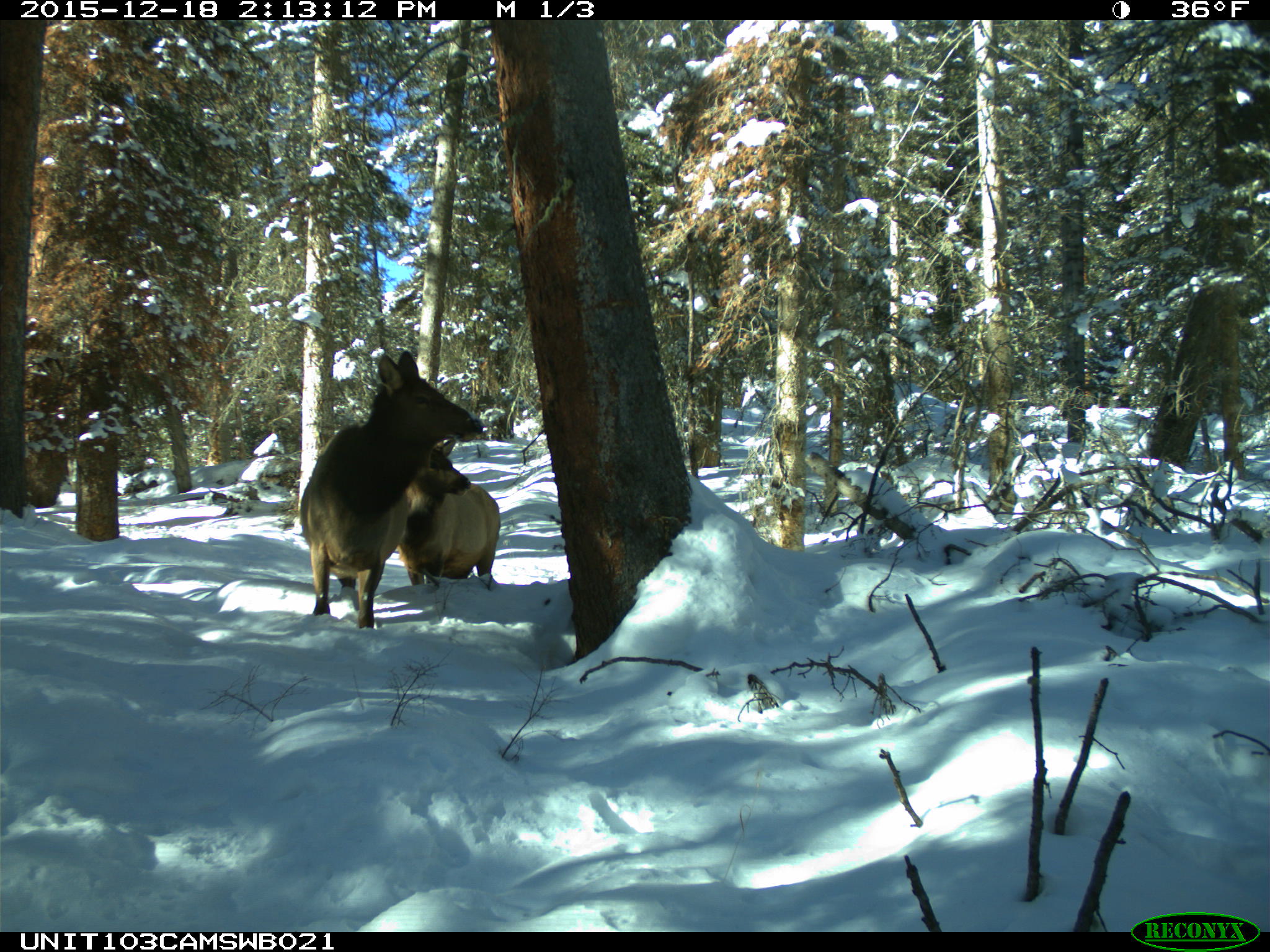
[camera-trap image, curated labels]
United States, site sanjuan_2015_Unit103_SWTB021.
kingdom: Animalia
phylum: Chordata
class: Mammalia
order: Artiodactyla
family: Cervidae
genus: Cervus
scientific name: Cervus elaphus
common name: red deer